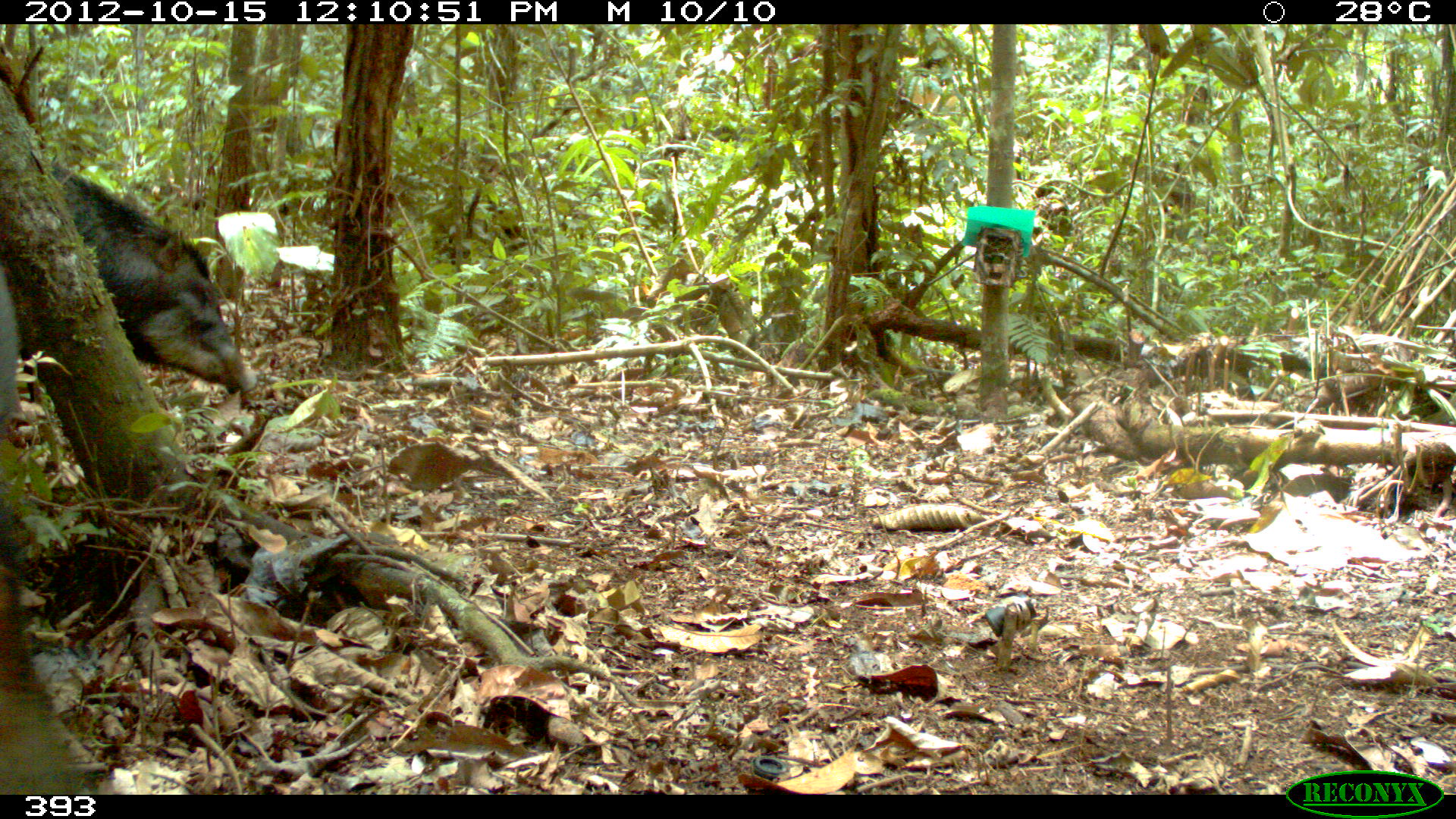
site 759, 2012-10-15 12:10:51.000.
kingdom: Animalia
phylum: Chordata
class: Mammalia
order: Artiodactyla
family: Tayassuidae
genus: Tayassu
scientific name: Tayassu pecari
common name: white-lipped peccary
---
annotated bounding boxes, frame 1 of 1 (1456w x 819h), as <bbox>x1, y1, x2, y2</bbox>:
tayassu pecari: <bbox>0, 164, 258, 413</bbox>; <bbox>0, 492, 88, 796</bbox>